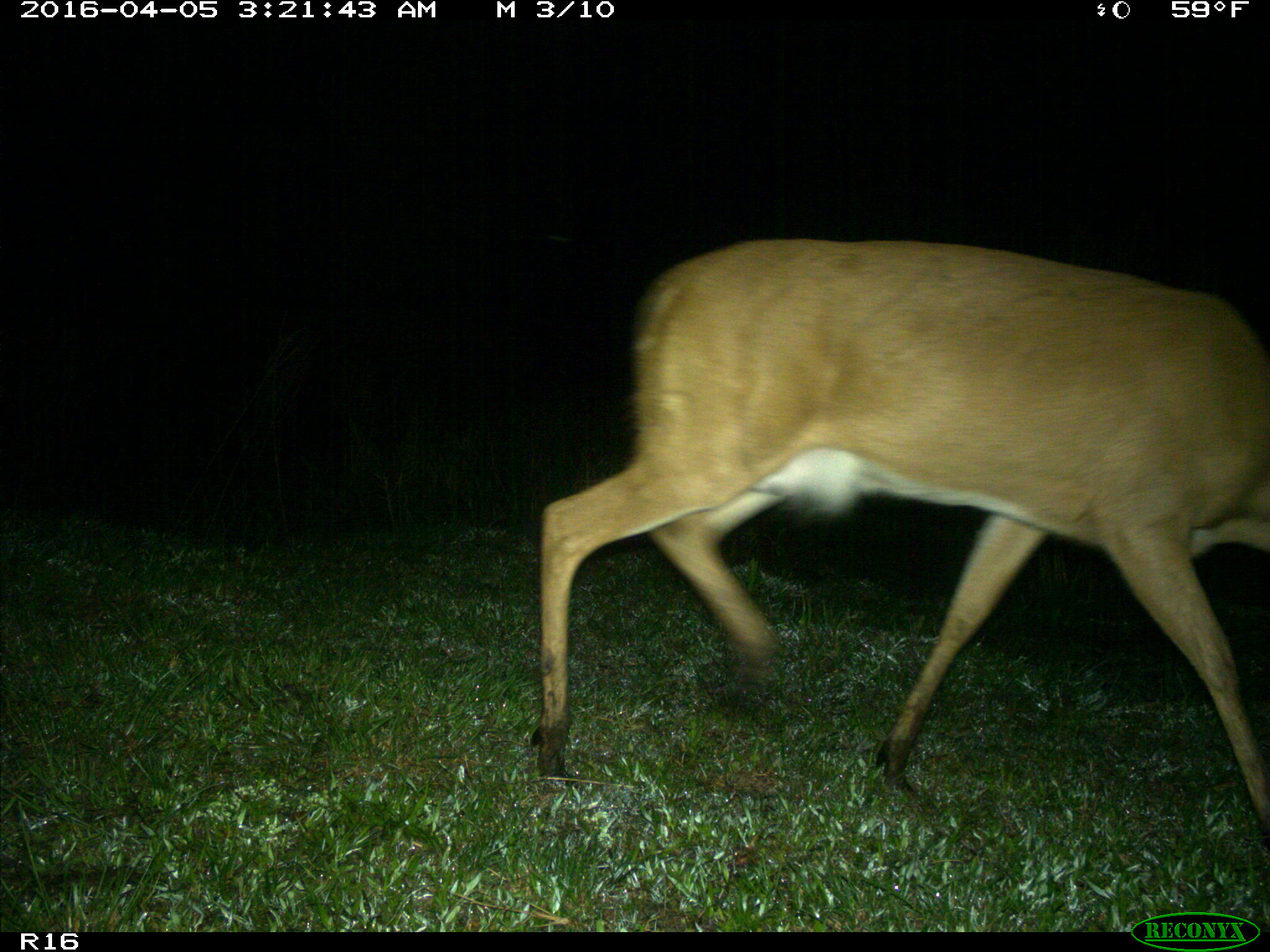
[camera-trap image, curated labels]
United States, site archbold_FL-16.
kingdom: Animalia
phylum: Chordata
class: Mammalia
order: Artiodactyla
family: Cervidae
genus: Odocoileus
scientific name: Odocoileus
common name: deer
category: unidentified deer